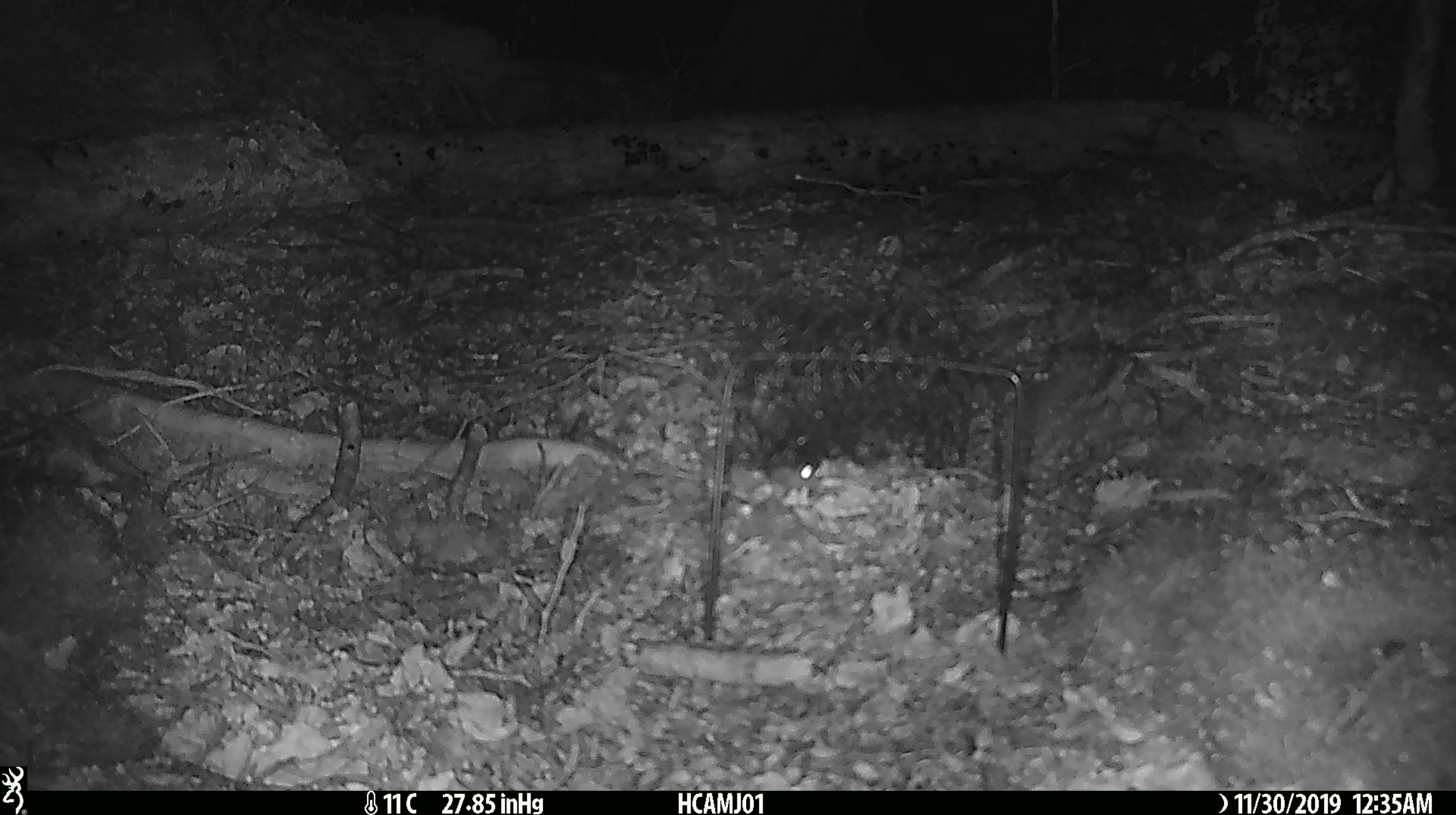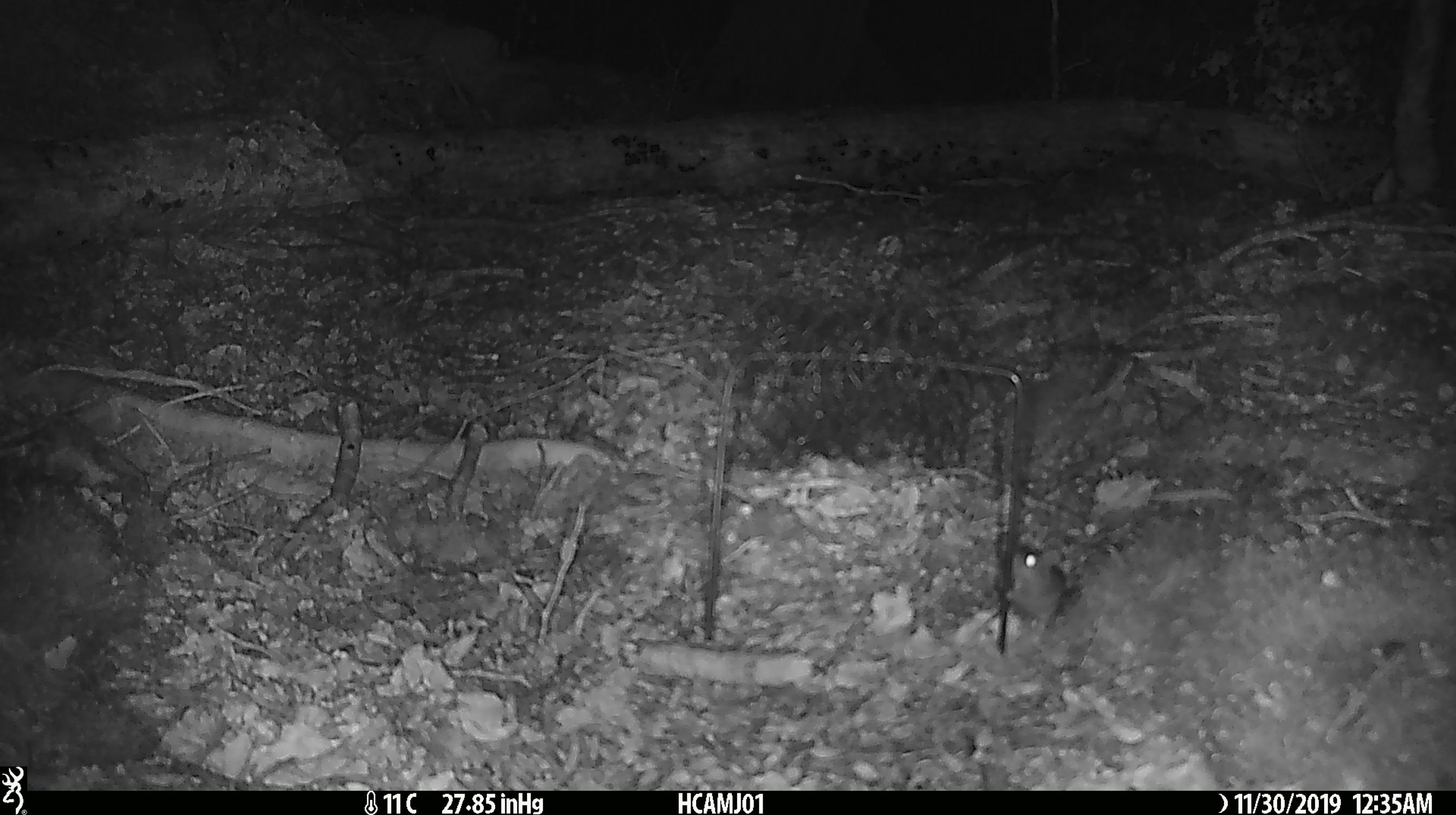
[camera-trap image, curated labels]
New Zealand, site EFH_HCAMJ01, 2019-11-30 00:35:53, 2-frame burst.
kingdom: Animalia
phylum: Chordata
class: Mammalia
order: Rodentia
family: Muridae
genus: Mus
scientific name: Mus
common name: mouse